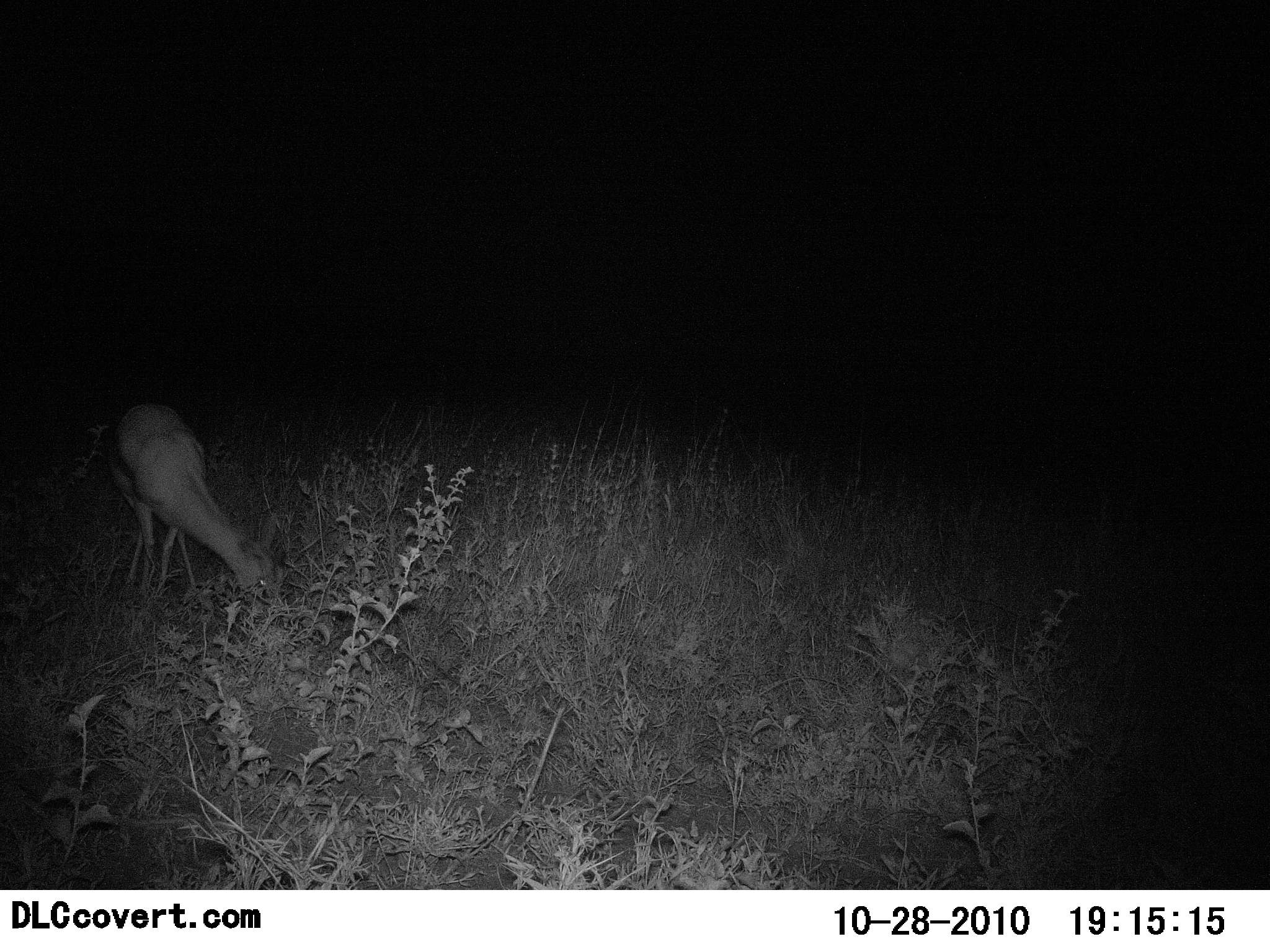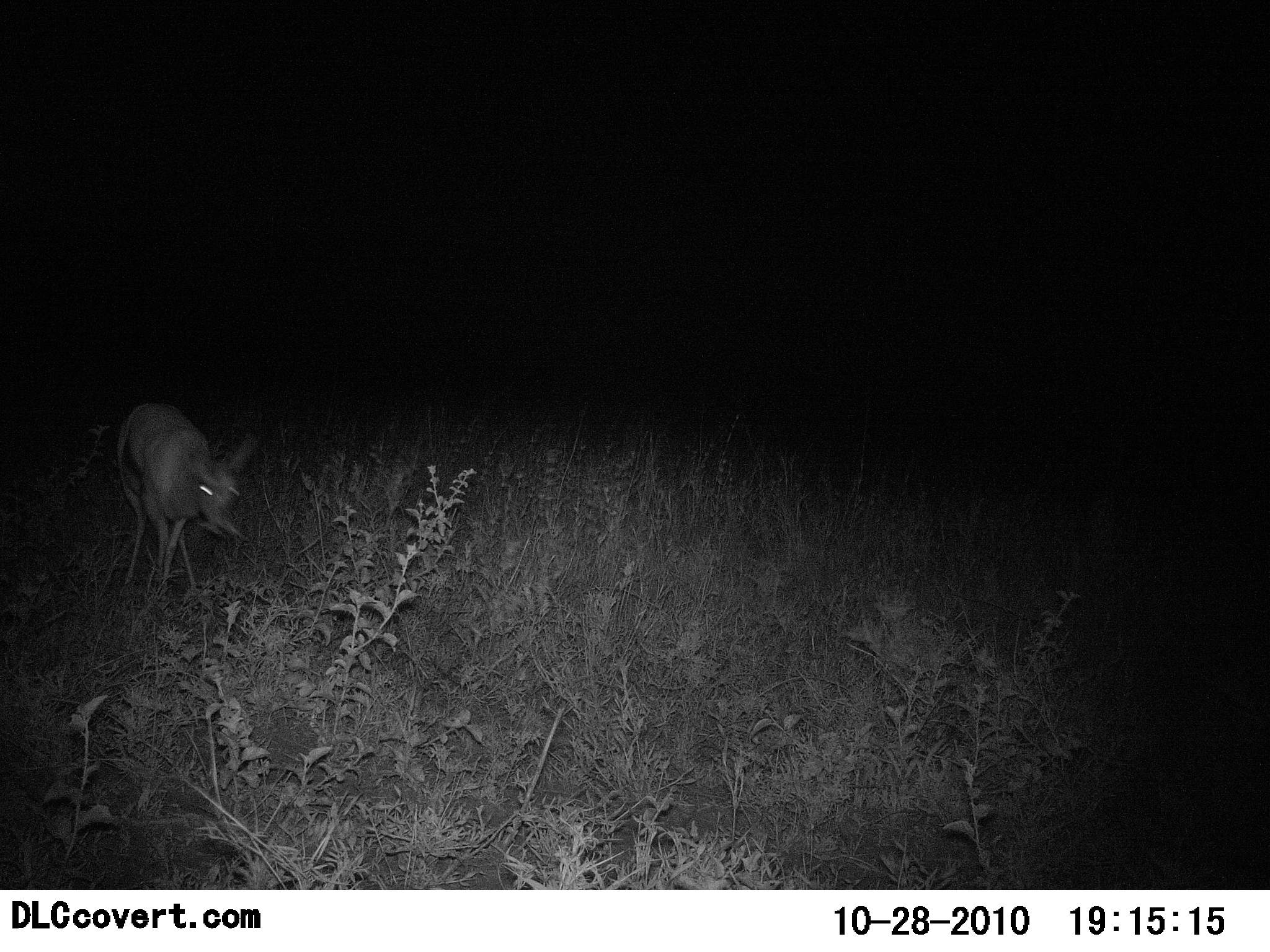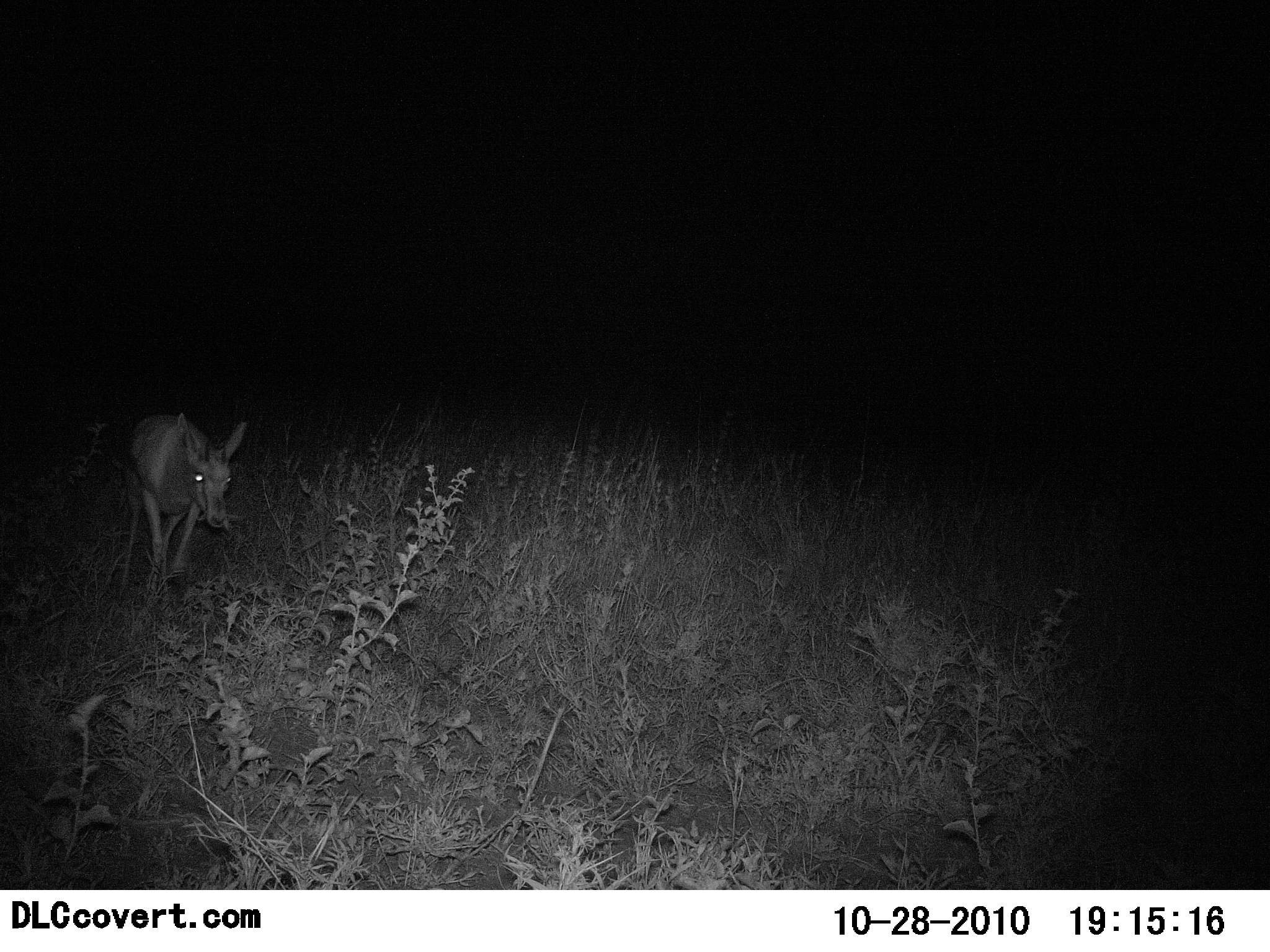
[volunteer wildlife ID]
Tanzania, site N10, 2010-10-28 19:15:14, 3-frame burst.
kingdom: Animalia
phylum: Chordata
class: Mammalia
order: Artiodactyla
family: Bovidae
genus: Redunca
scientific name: Redunca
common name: reedbuck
Reedbuck (Redunca), count 1. Behavior (volunteer vote fractions): standing 33%, resting 0%, moving 0%, interacting 0%. Young present (vote fraction): 0%. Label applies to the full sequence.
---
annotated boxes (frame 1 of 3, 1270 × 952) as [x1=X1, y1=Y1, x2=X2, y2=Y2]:
animal: [x1=105, y1=402, x2=280, y2=607]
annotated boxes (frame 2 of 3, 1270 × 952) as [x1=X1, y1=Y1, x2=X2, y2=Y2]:
animal: [x1=115, y1=401, x2=256, y2=605]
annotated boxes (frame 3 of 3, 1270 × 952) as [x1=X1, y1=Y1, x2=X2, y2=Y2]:
animal: [x1=119, y1=413, x2=248, y2=598]